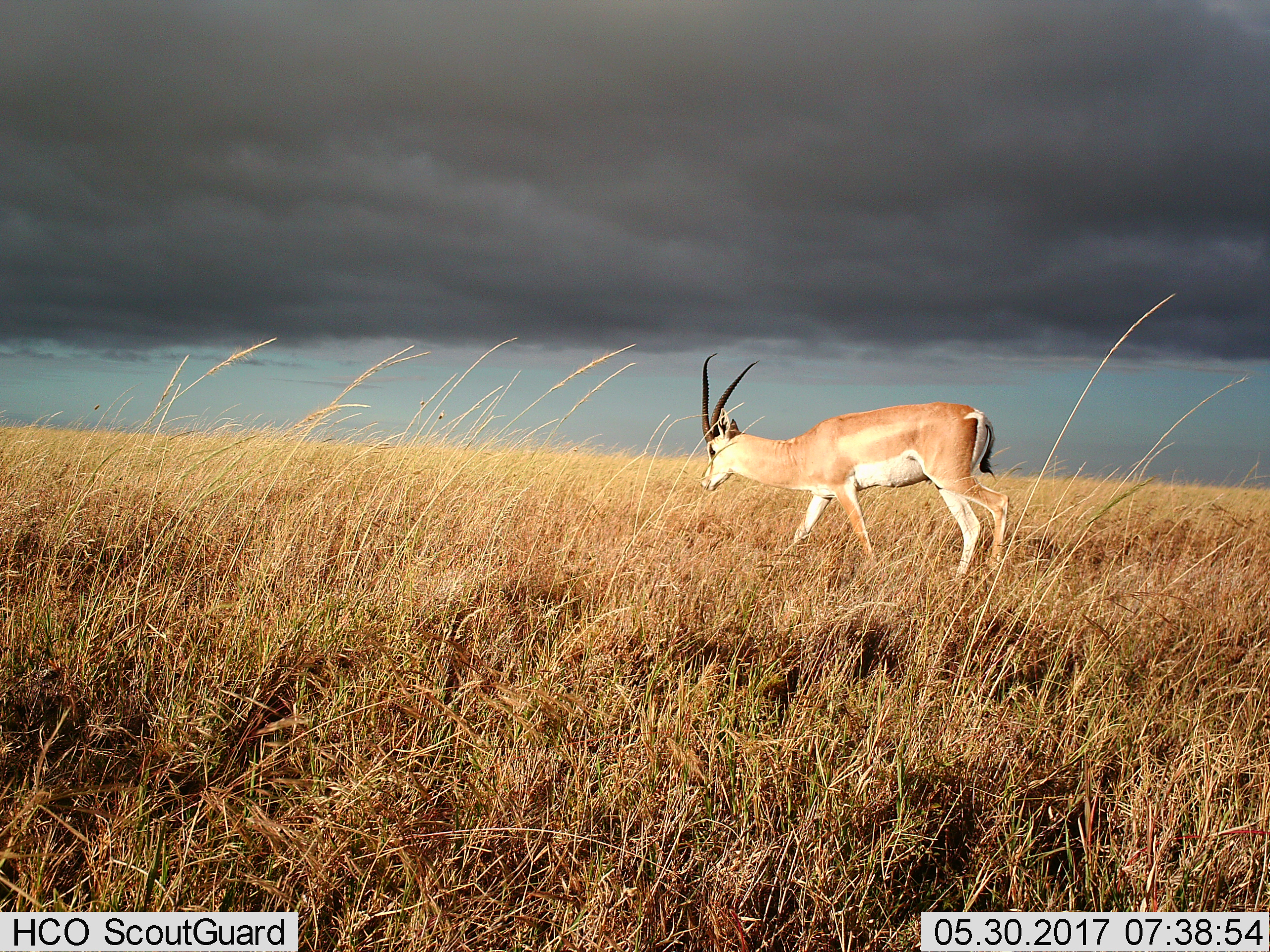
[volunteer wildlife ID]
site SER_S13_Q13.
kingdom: Animalia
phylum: Chordata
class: Mammalia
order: Artiodactyla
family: Bovidae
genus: Nanger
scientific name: Nanger granti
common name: grant's gazelle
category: gazellegrants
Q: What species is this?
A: Gazellegrants (grant's gazelle) (Nanger granti).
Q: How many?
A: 1.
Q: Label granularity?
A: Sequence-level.